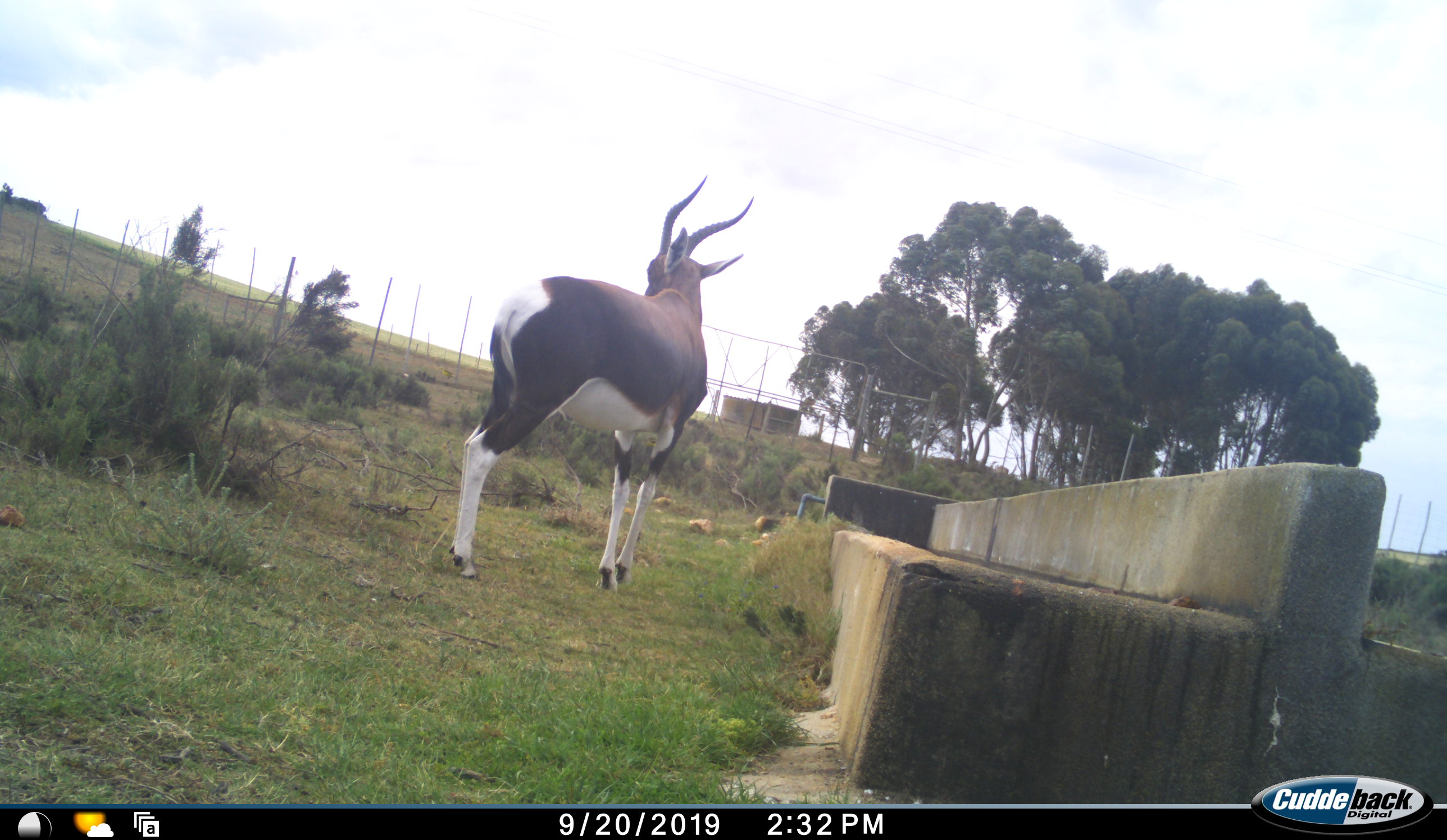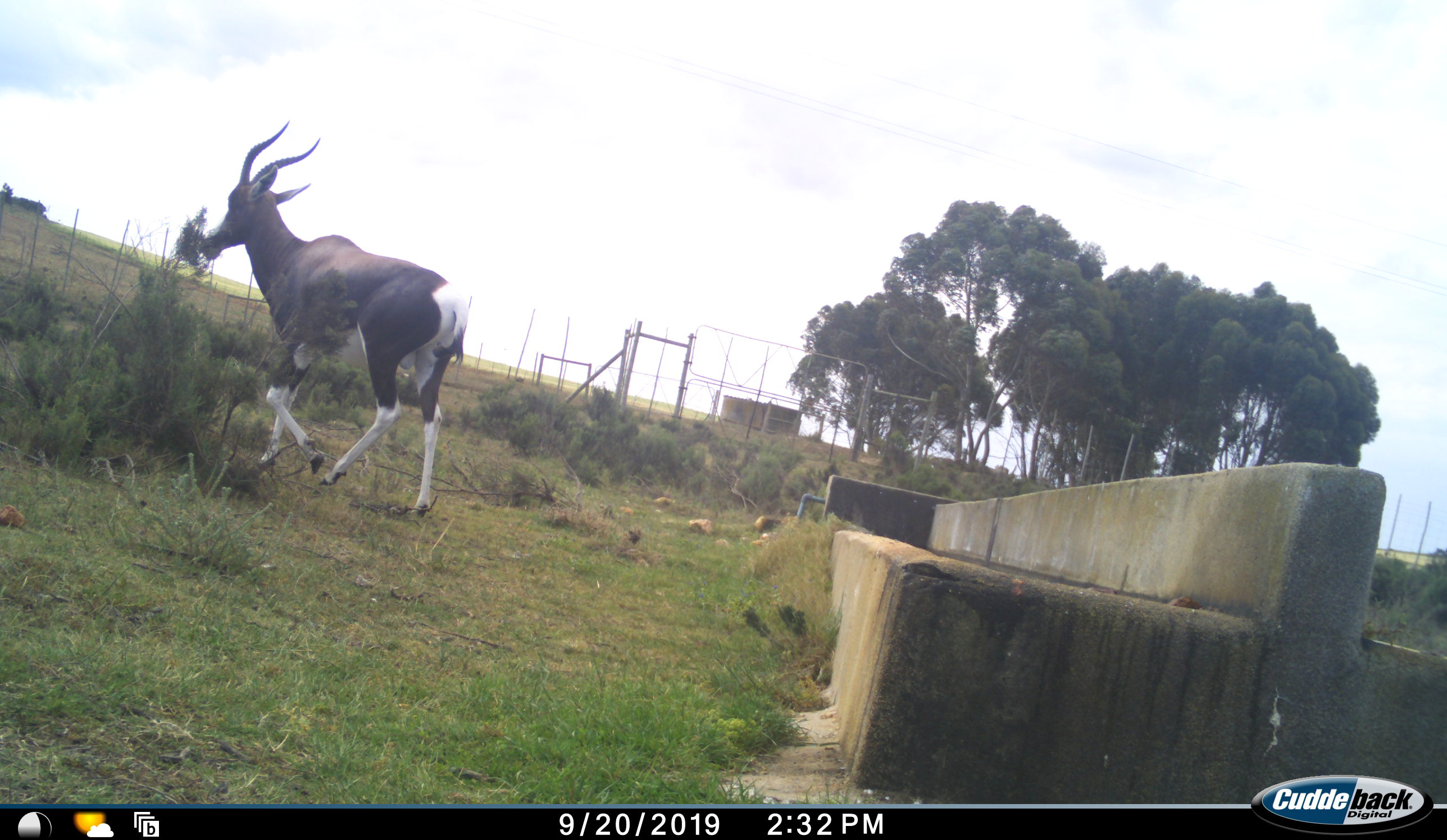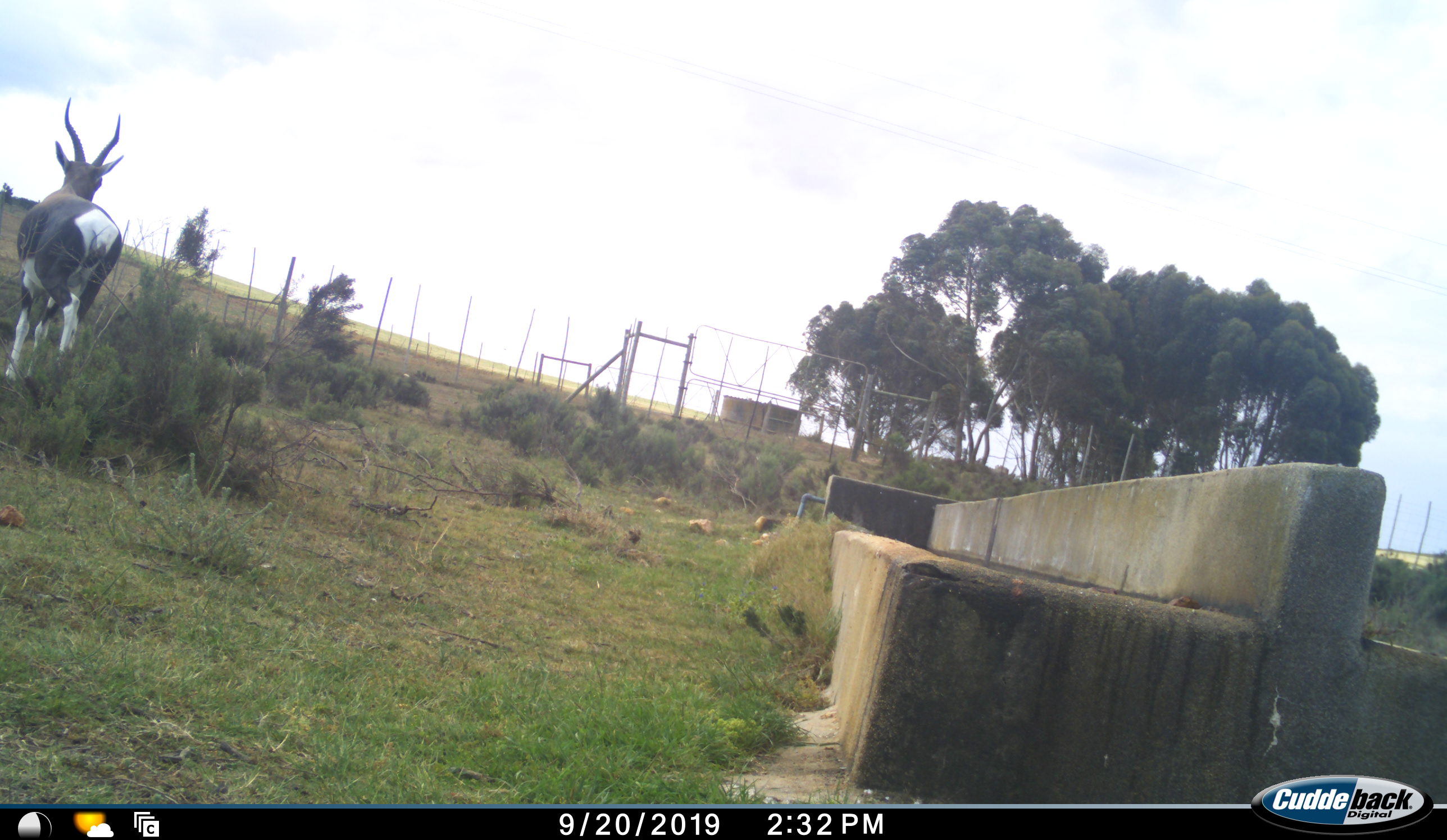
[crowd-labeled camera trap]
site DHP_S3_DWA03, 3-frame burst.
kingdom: Animalia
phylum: Chordata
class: Mammalia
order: Artiodactyla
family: Bovidae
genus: Damaliscus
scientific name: Damaliscus pygargus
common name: bontebok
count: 1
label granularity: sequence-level